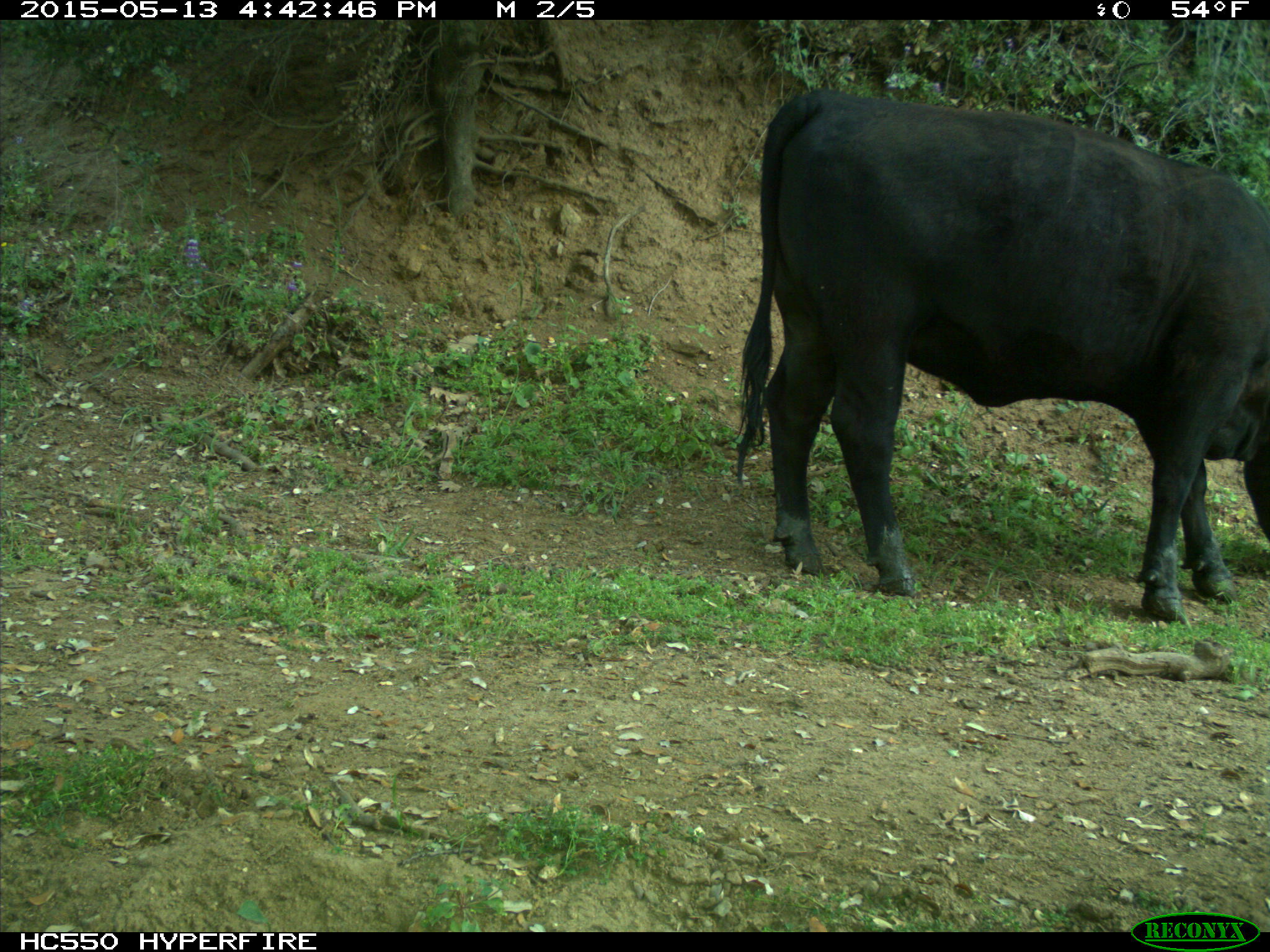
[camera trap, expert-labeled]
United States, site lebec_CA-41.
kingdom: Animalia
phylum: Chordata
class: Mammalia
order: Artiodactyla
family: Bovidae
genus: Bos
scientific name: Bos taurus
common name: domestic cow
Bos taurus (domestic cow).